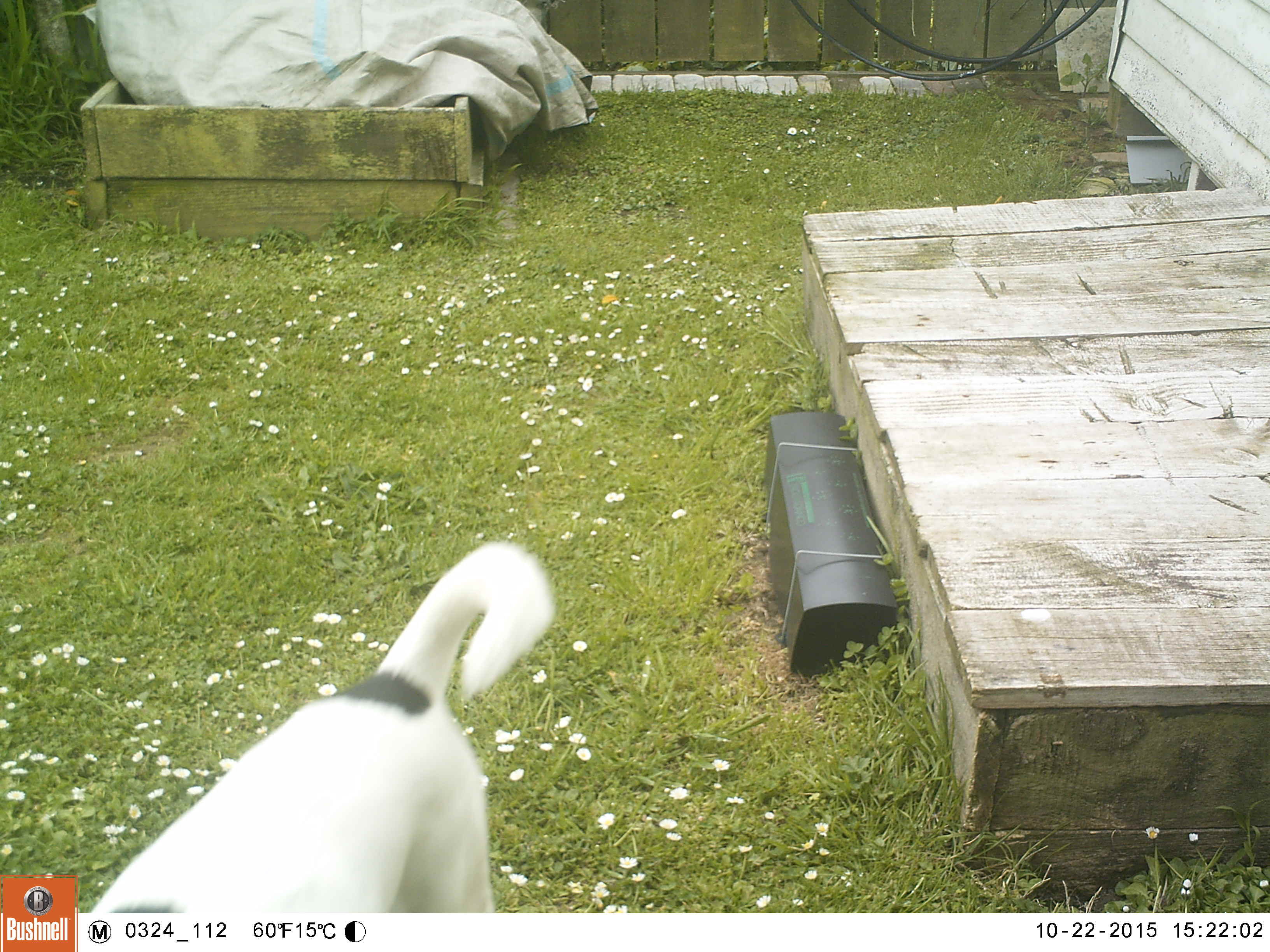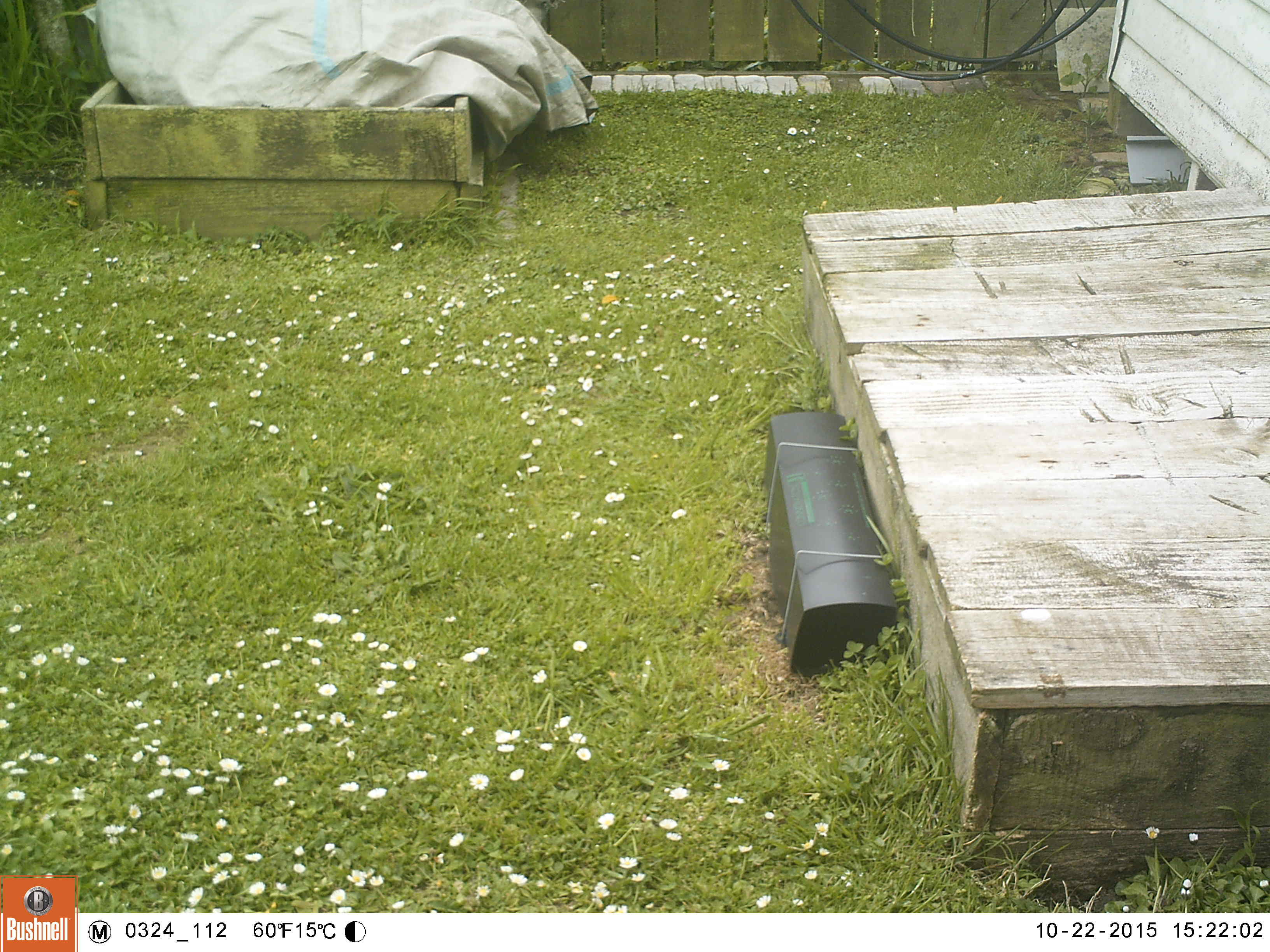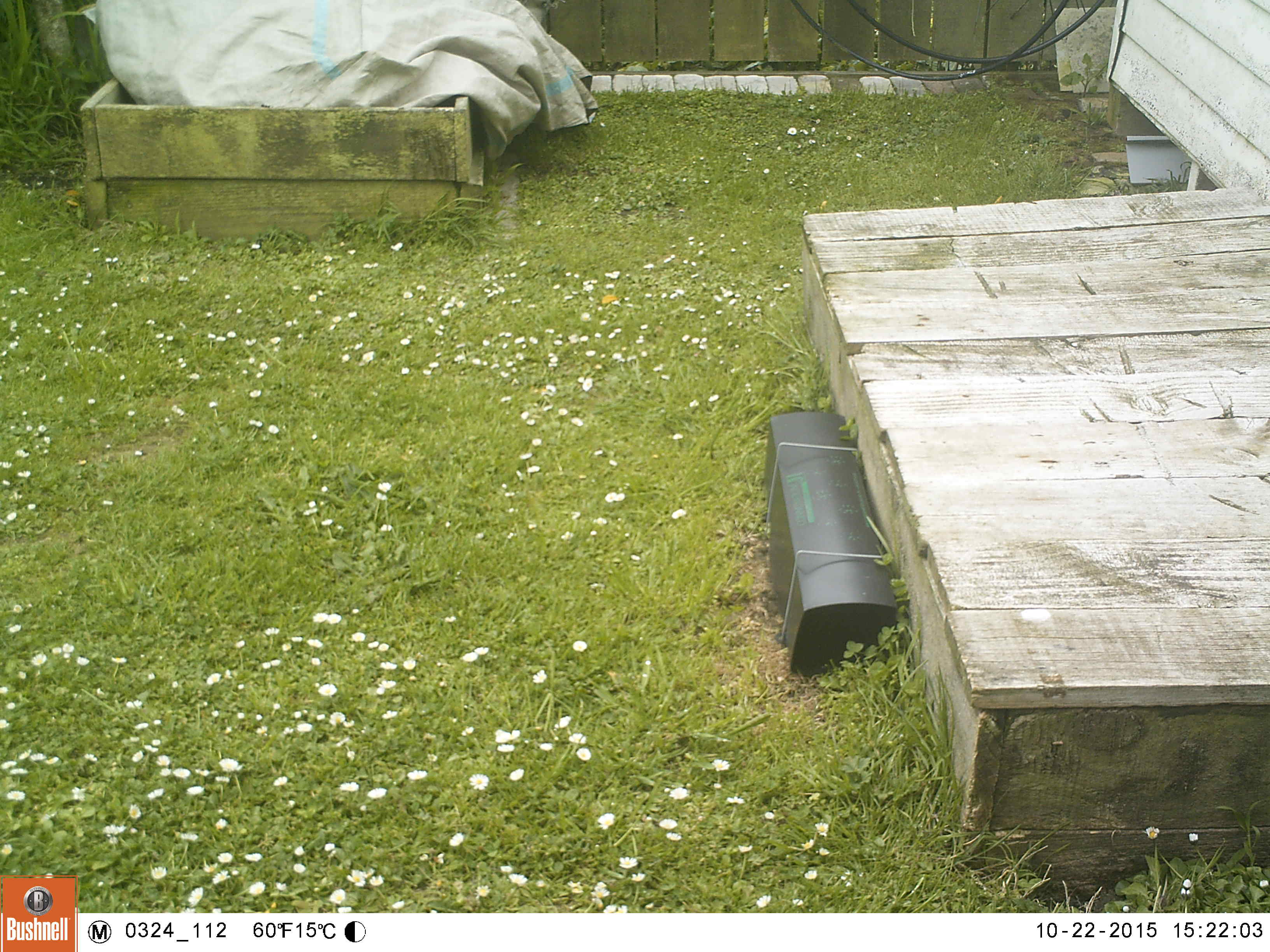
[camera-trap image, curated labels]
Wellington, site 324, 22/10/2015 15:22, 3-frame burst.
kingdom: Animalia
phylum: Chordata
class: Mammalia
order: Carnivora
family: Canidae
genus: Canis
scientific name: Canis familiaris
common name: dog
Dog (Canis familiaris).